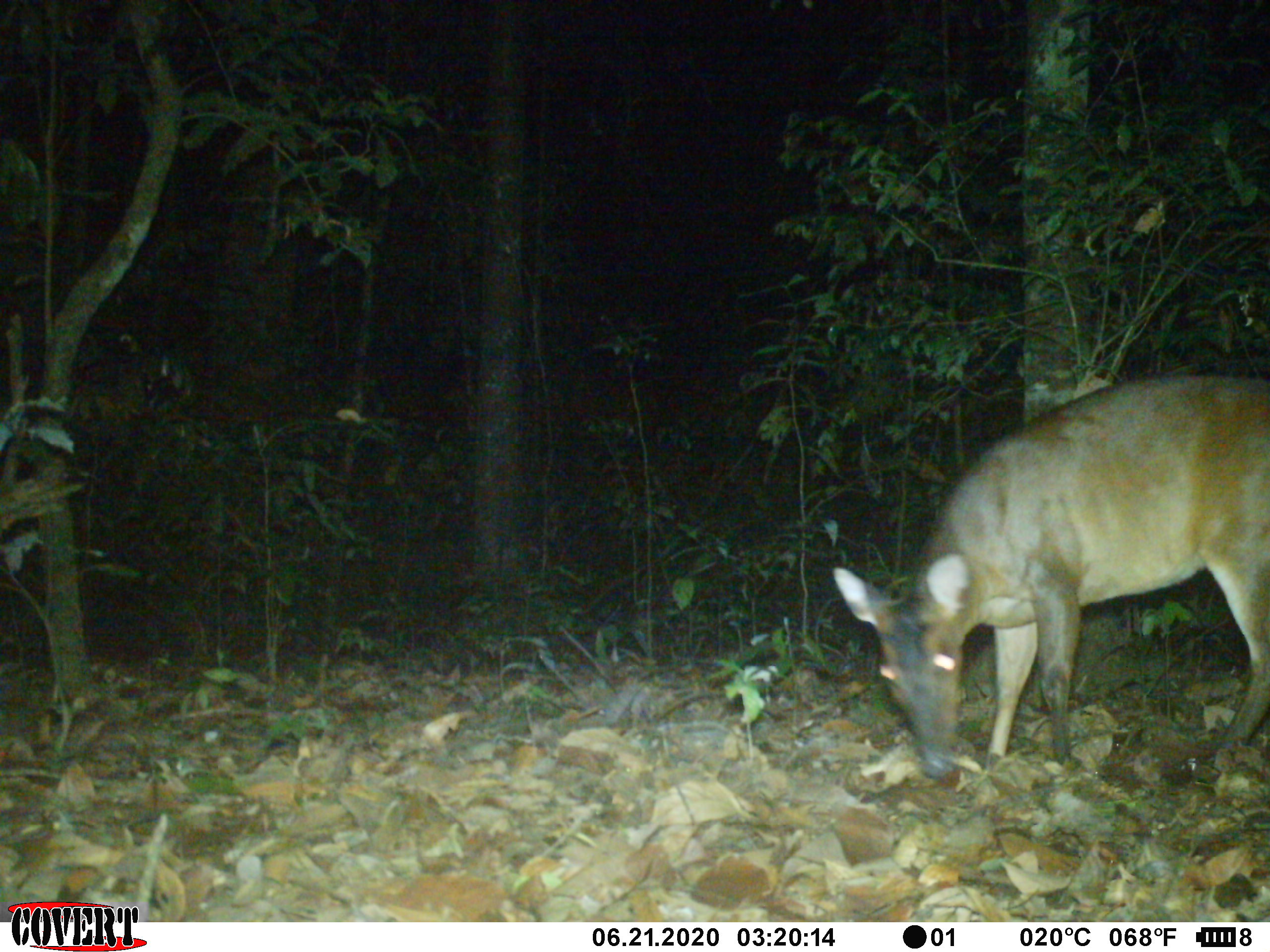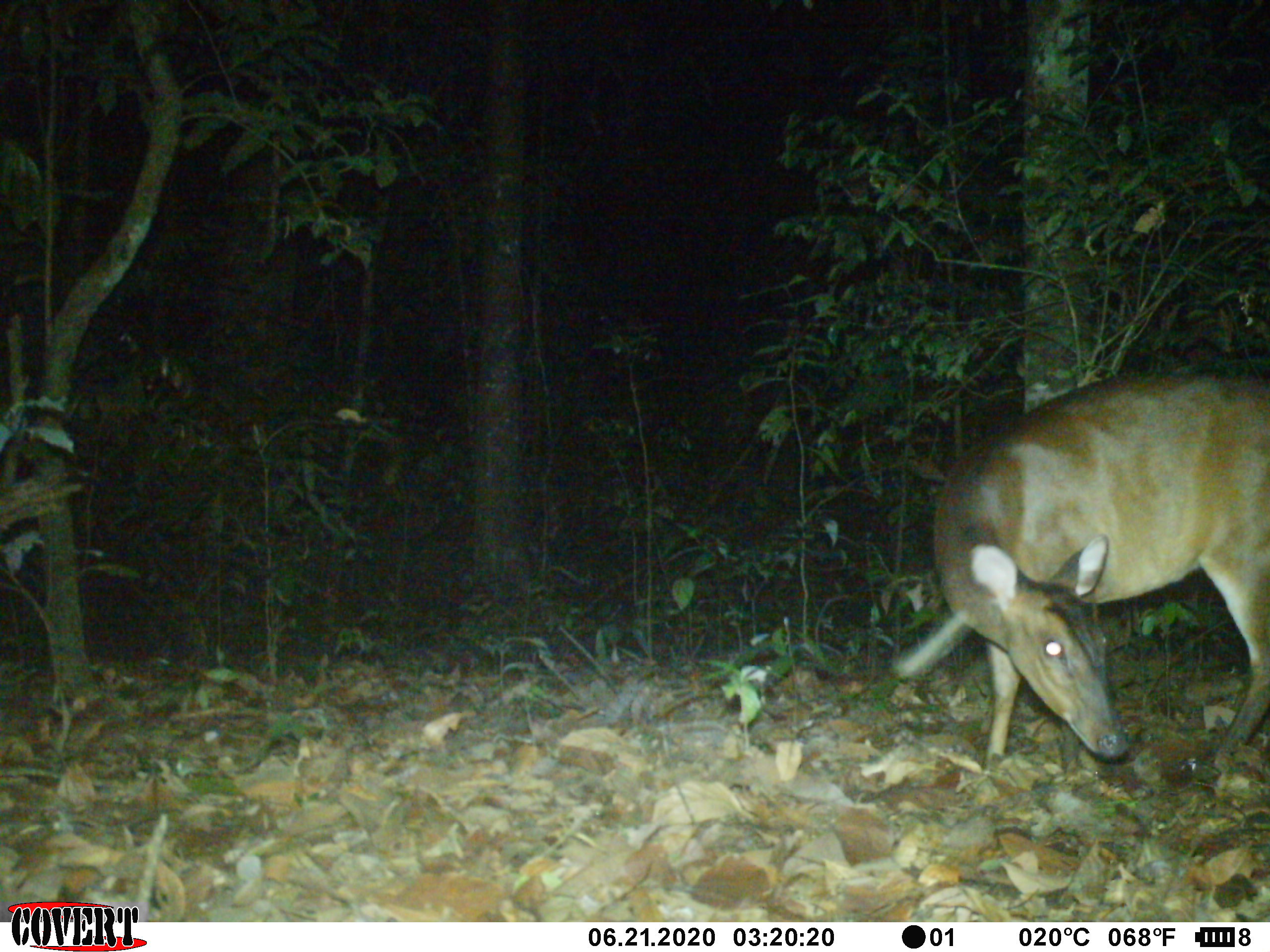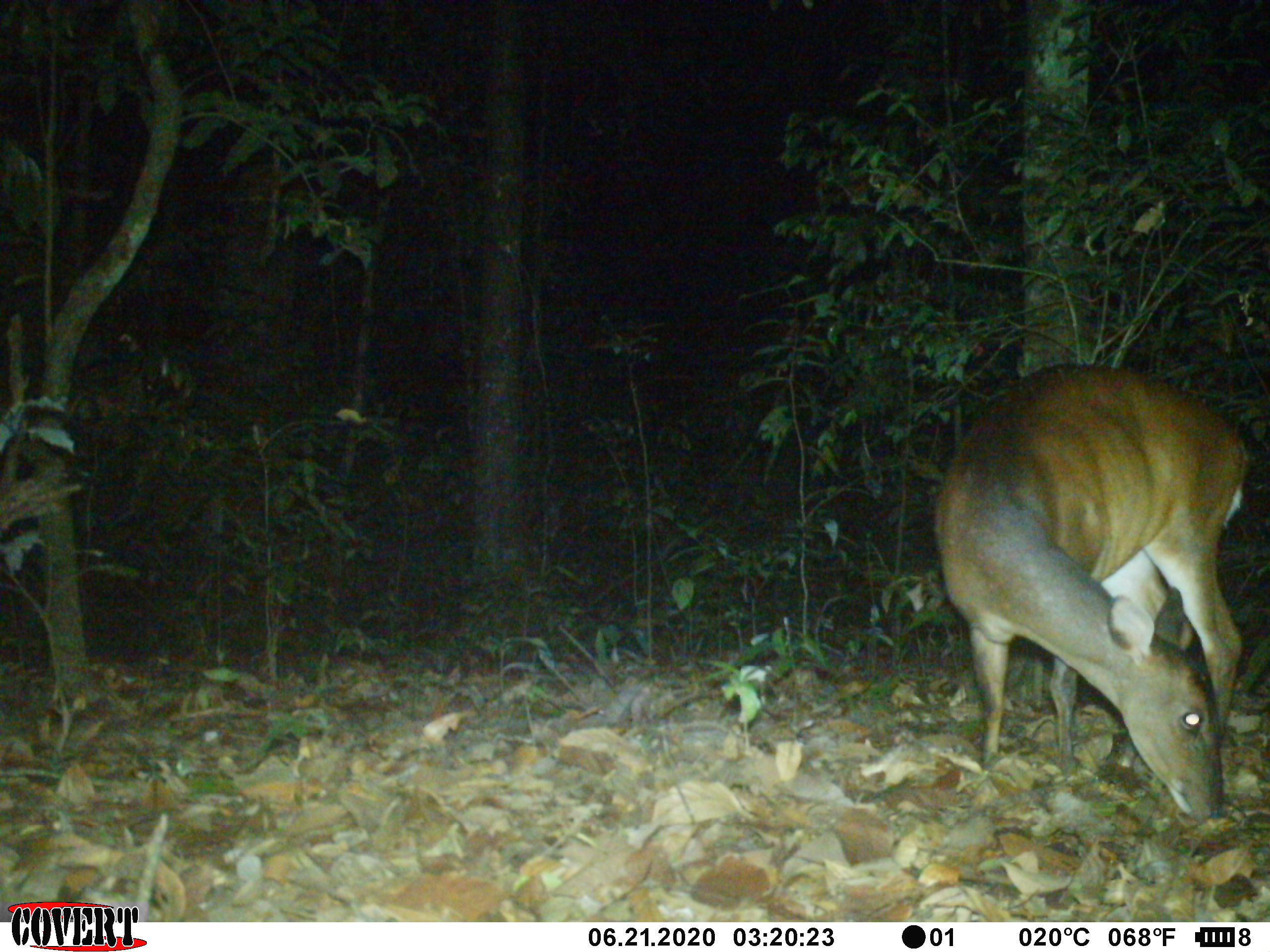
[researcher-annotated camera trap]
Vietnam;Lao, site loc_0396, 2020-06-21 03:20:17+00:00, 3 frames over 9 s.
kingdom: Animalia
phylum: Chordata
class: Mammalia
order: Artiodactyla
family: Cervidae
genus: Muntiacus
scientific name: Muntiacus vuquangensis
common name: large-antlered muntjac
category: large antlered muntjac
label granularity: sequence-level